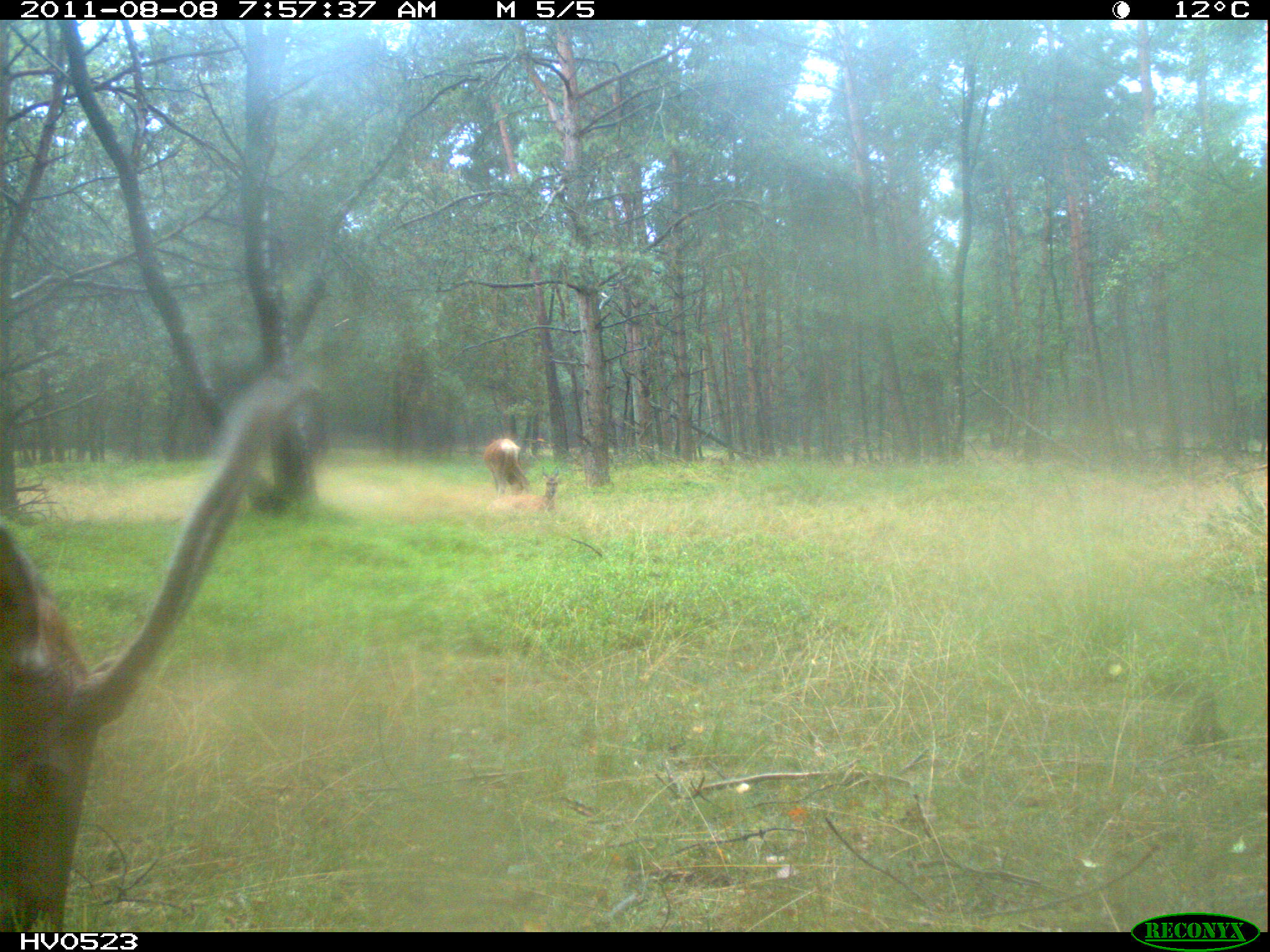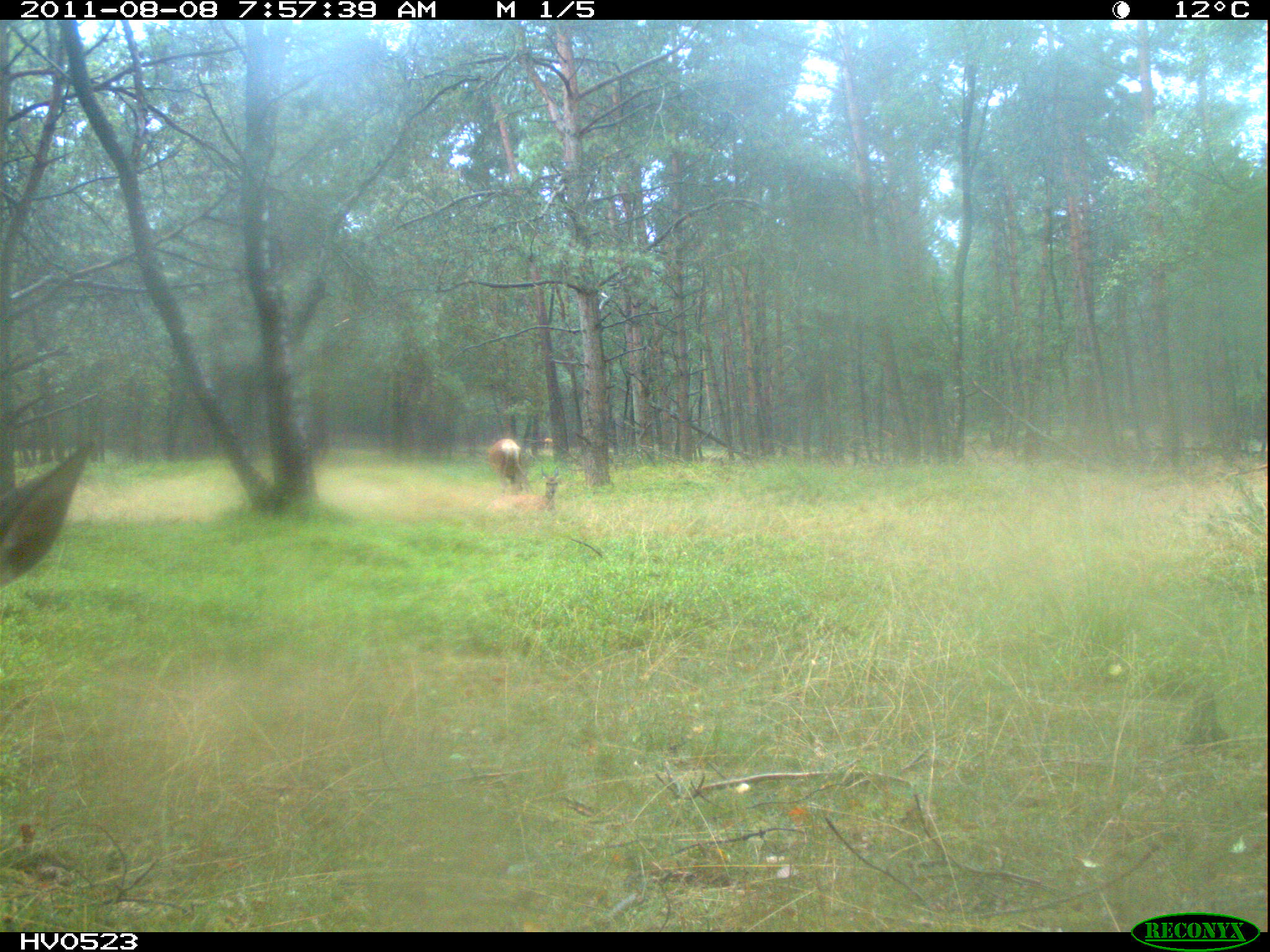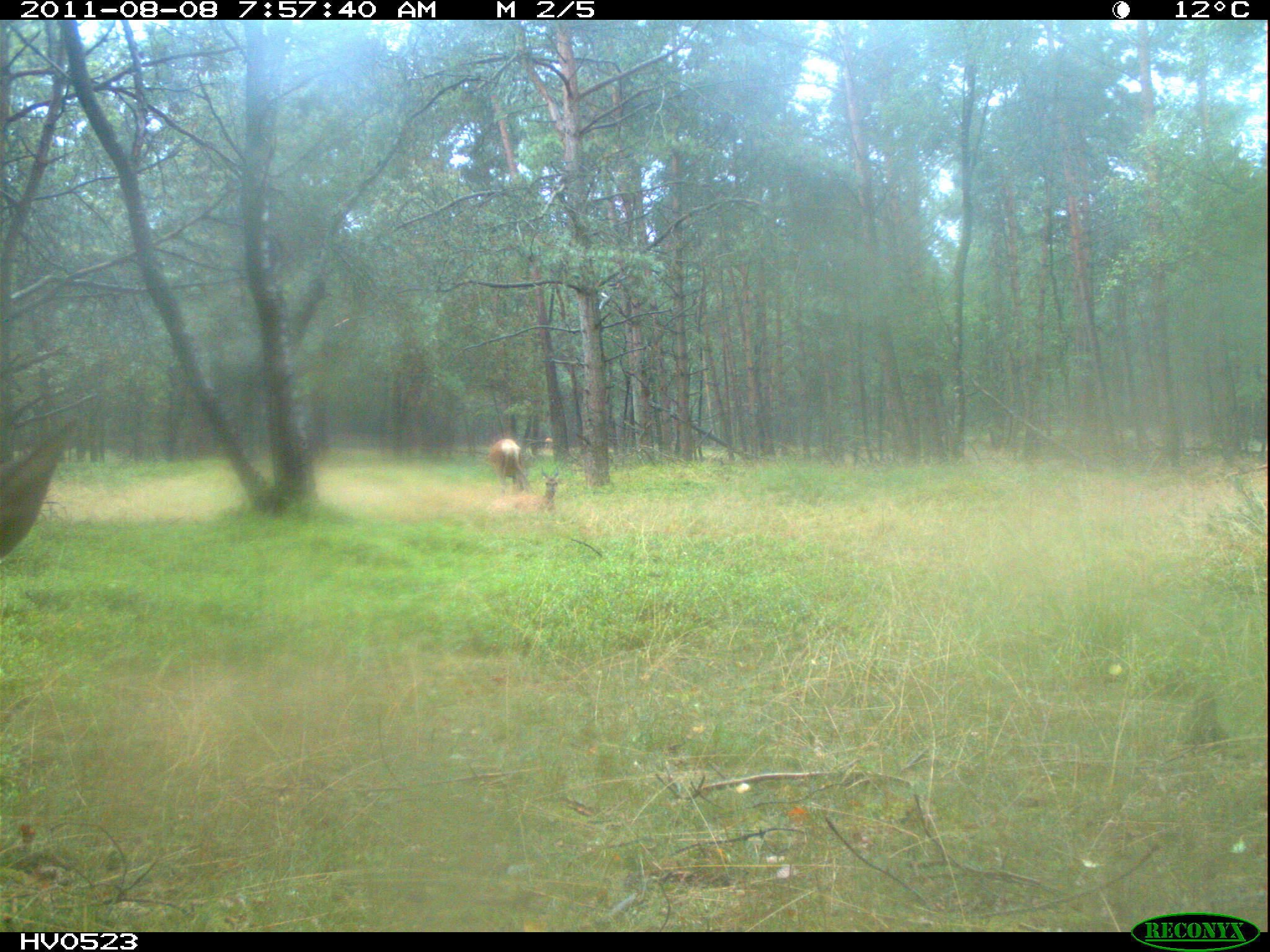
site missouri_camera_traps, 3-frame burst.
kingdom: Animalia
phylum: Chordata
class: Mammalia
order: Artiodactyla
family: Cervidae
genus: Cervus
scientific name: Cervus elaphus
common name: red deer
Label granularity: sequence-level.